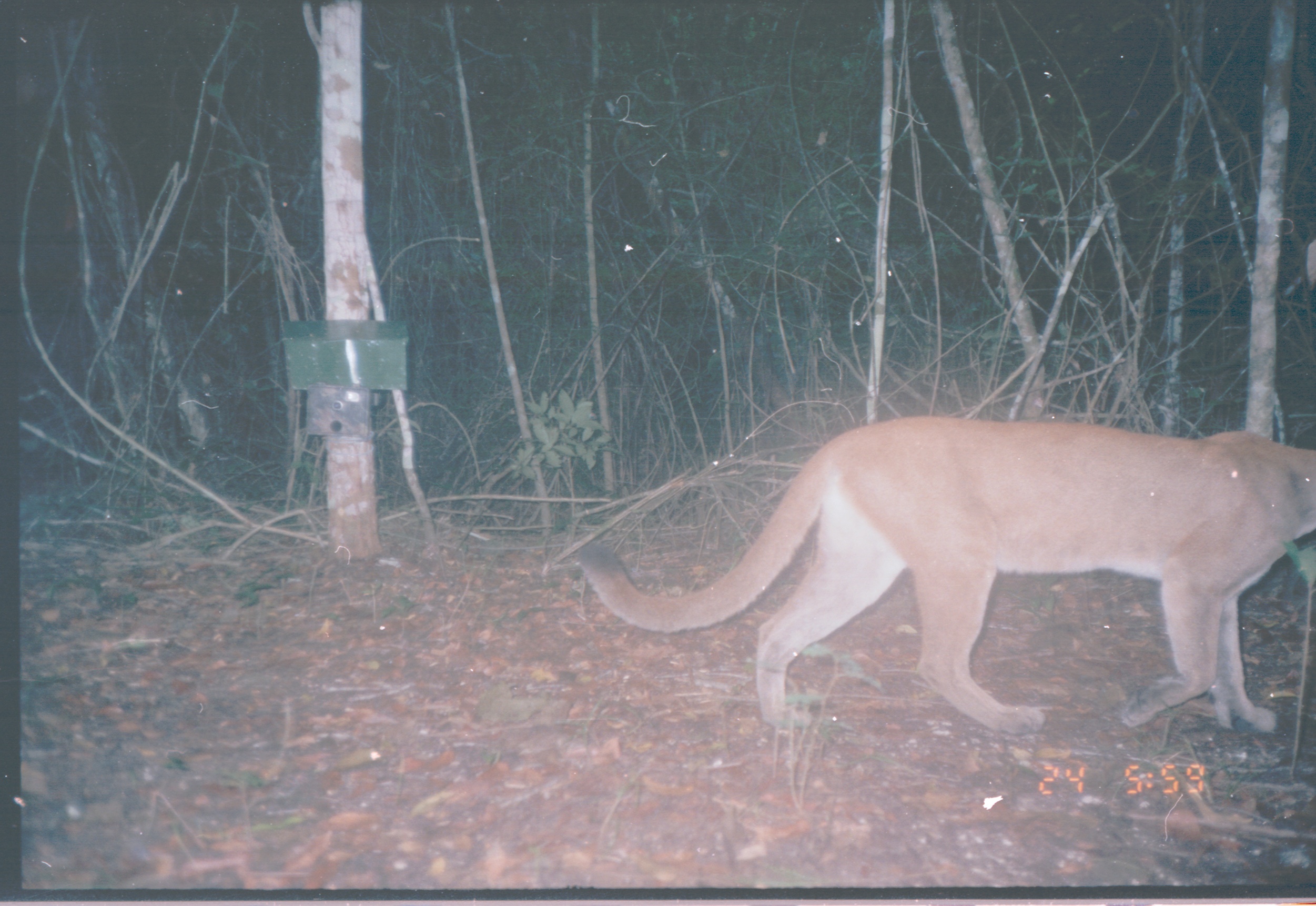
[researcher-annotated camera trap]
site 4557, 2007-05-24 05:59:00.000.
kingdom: Animalia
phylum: Chordata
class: Mammalia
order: Carnivora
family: Felidae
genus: Puma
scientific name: Puma concolor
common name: mountain lion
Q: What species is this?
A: Puma concolor (mountain lion).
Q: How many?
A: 1.